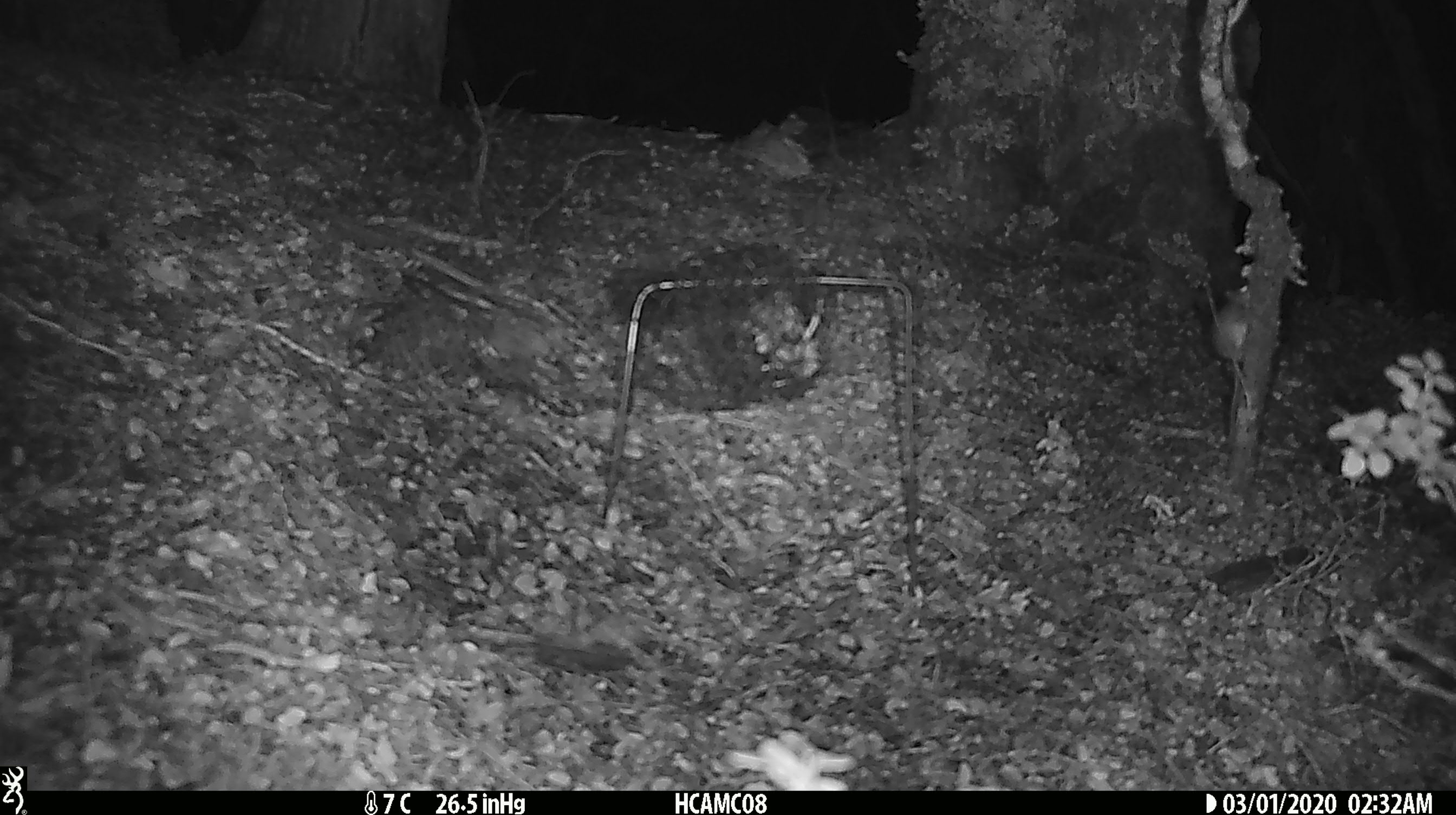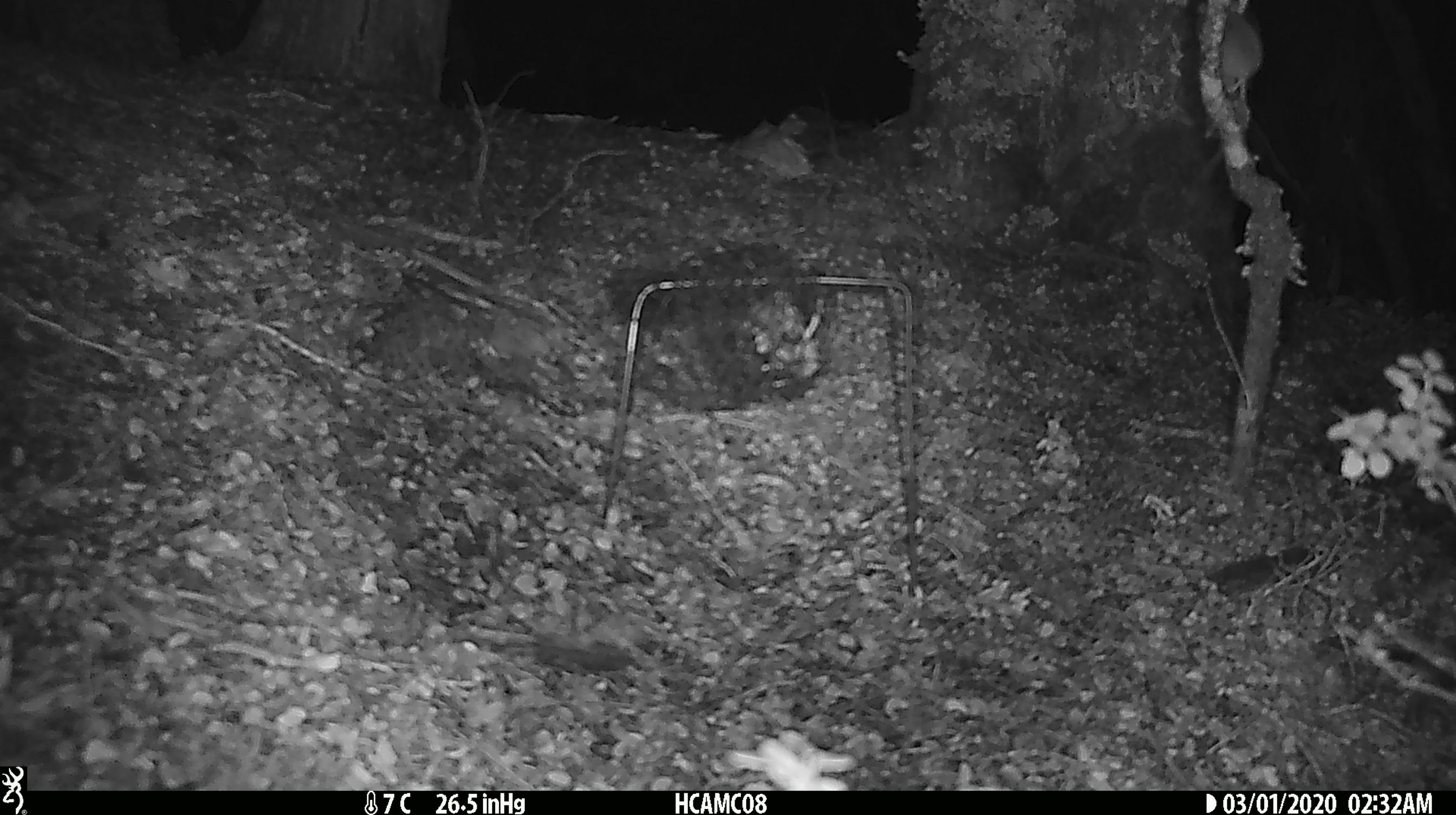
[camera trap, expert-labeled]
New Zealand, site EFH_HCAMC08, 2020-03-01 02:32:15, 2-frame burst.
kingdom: Animalia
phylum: Chordata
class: Mammalia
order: Rodentia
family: Muridae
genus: Mus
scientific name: Mus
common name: mouse